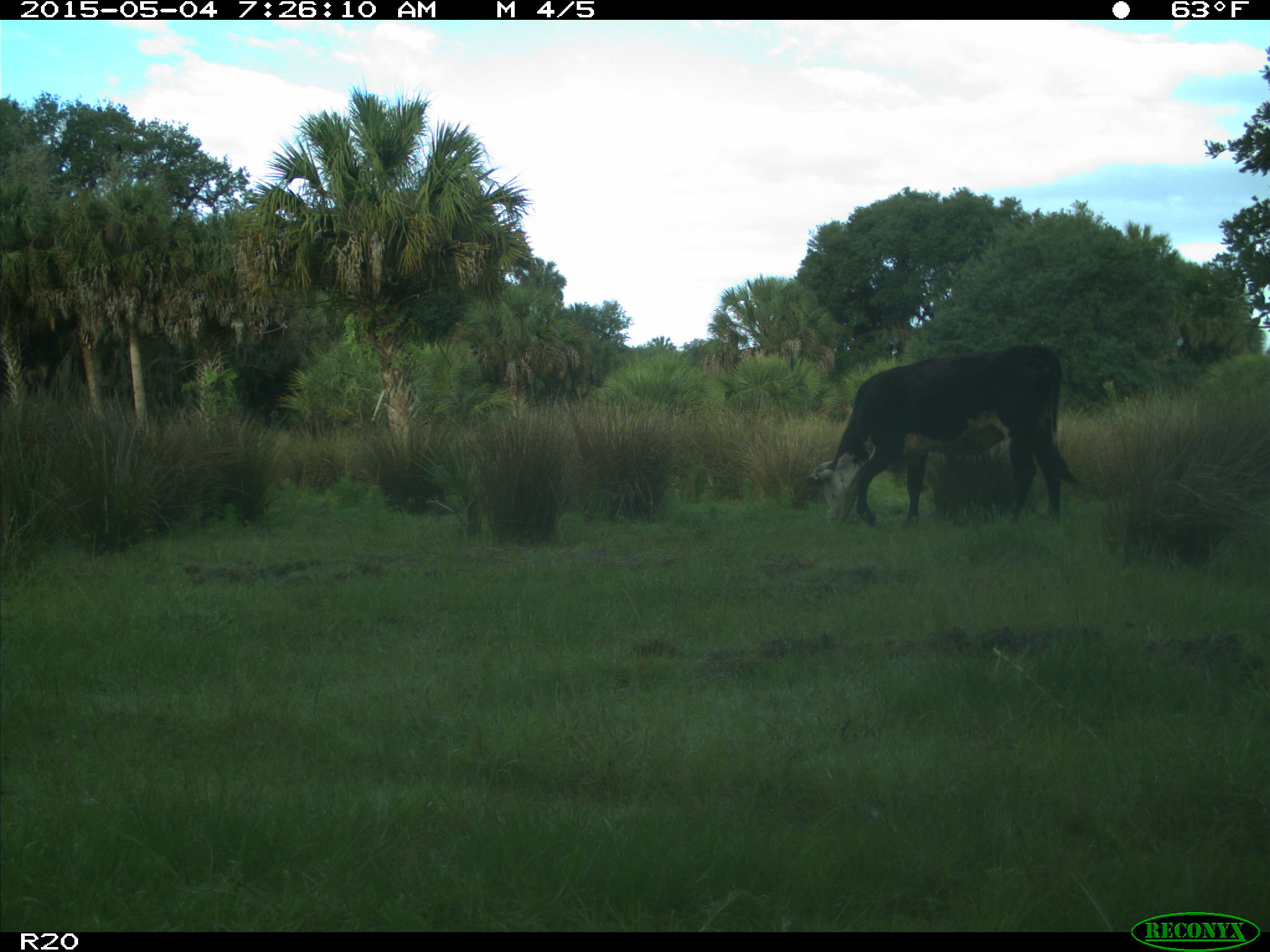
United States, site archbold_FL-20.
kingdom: Animalia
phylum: Chordata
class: Mammalia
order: Artiodactyla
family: Bovidae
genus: Bos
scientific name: Bos taurus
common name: domestic cow